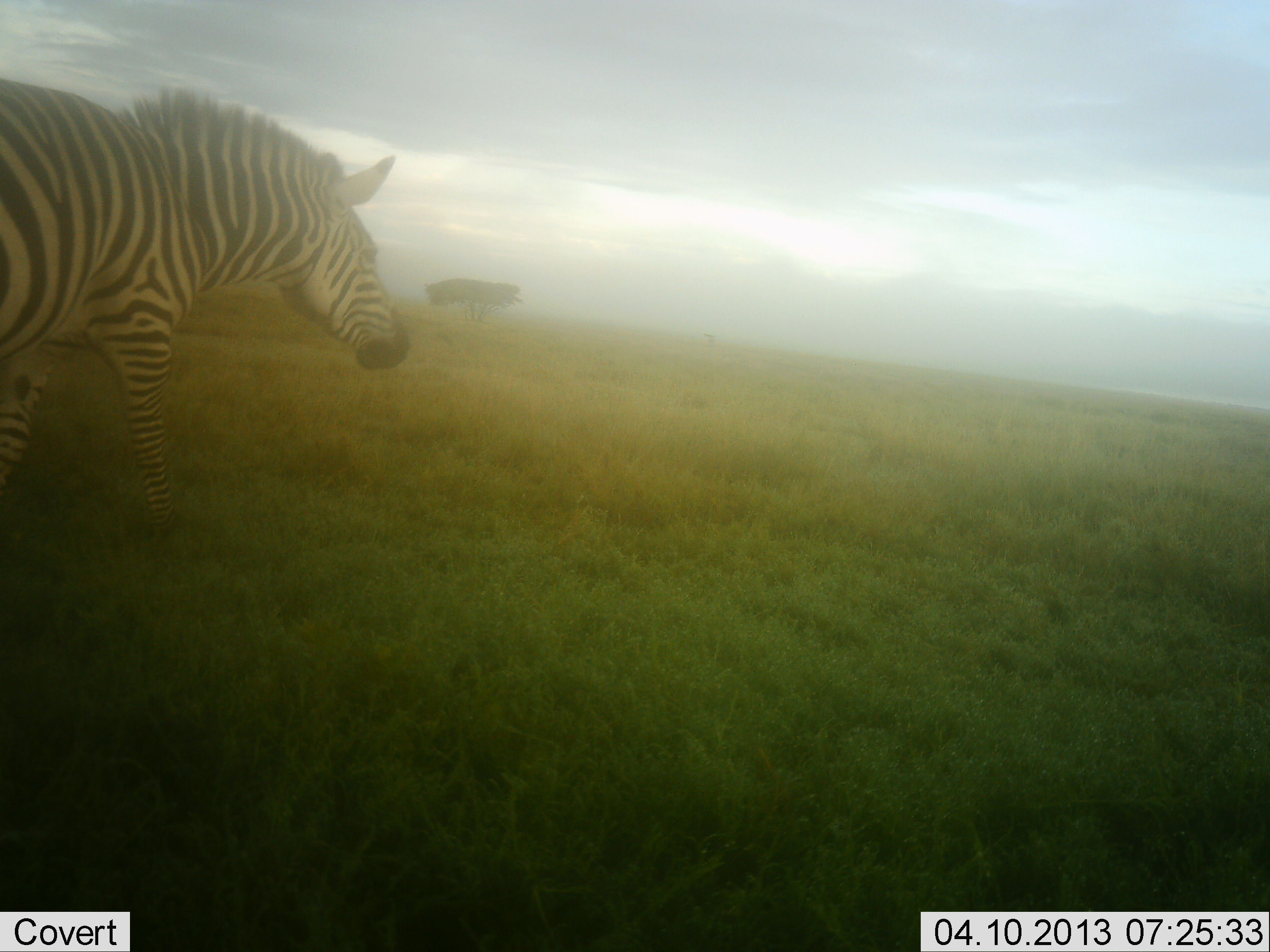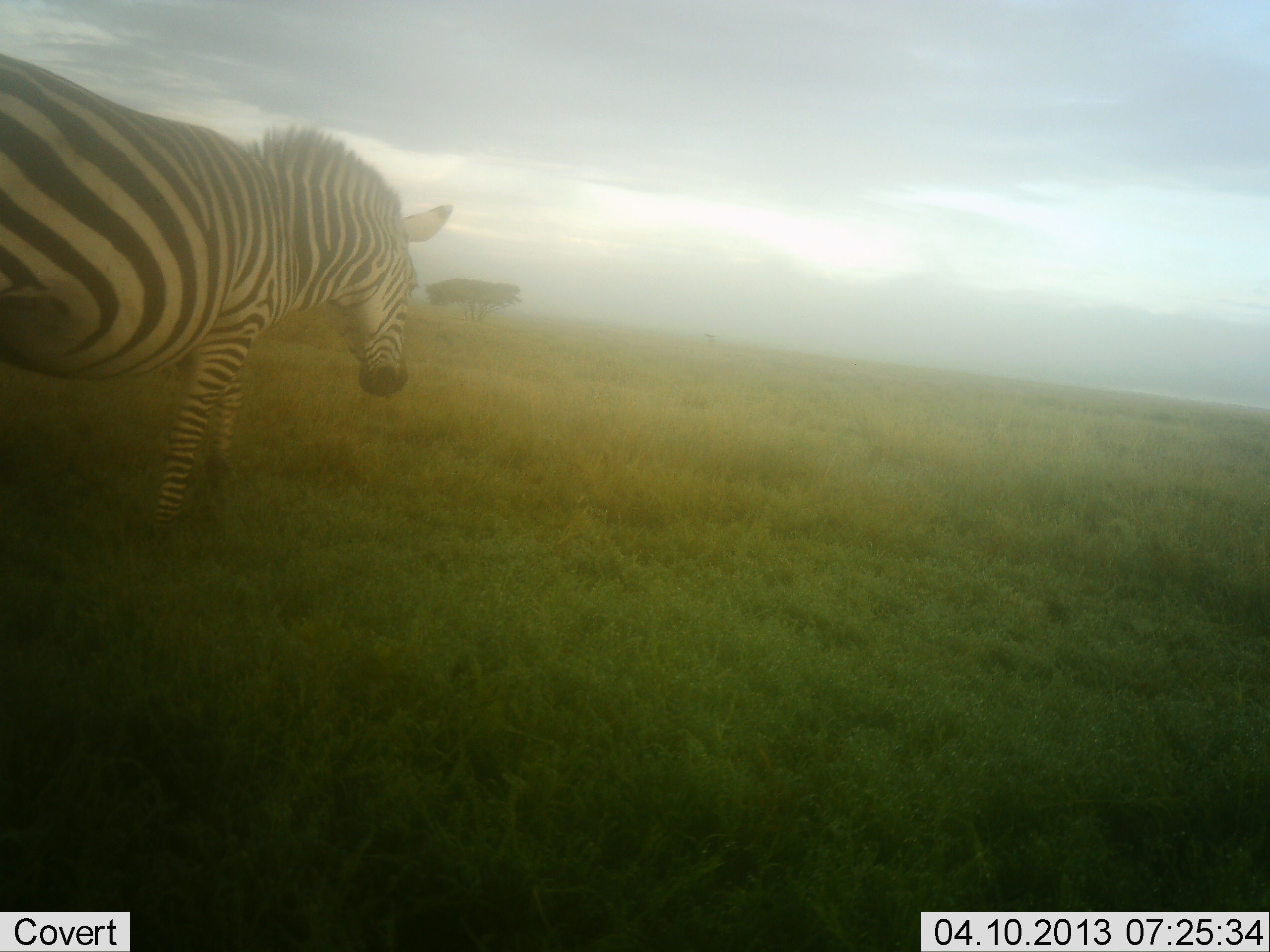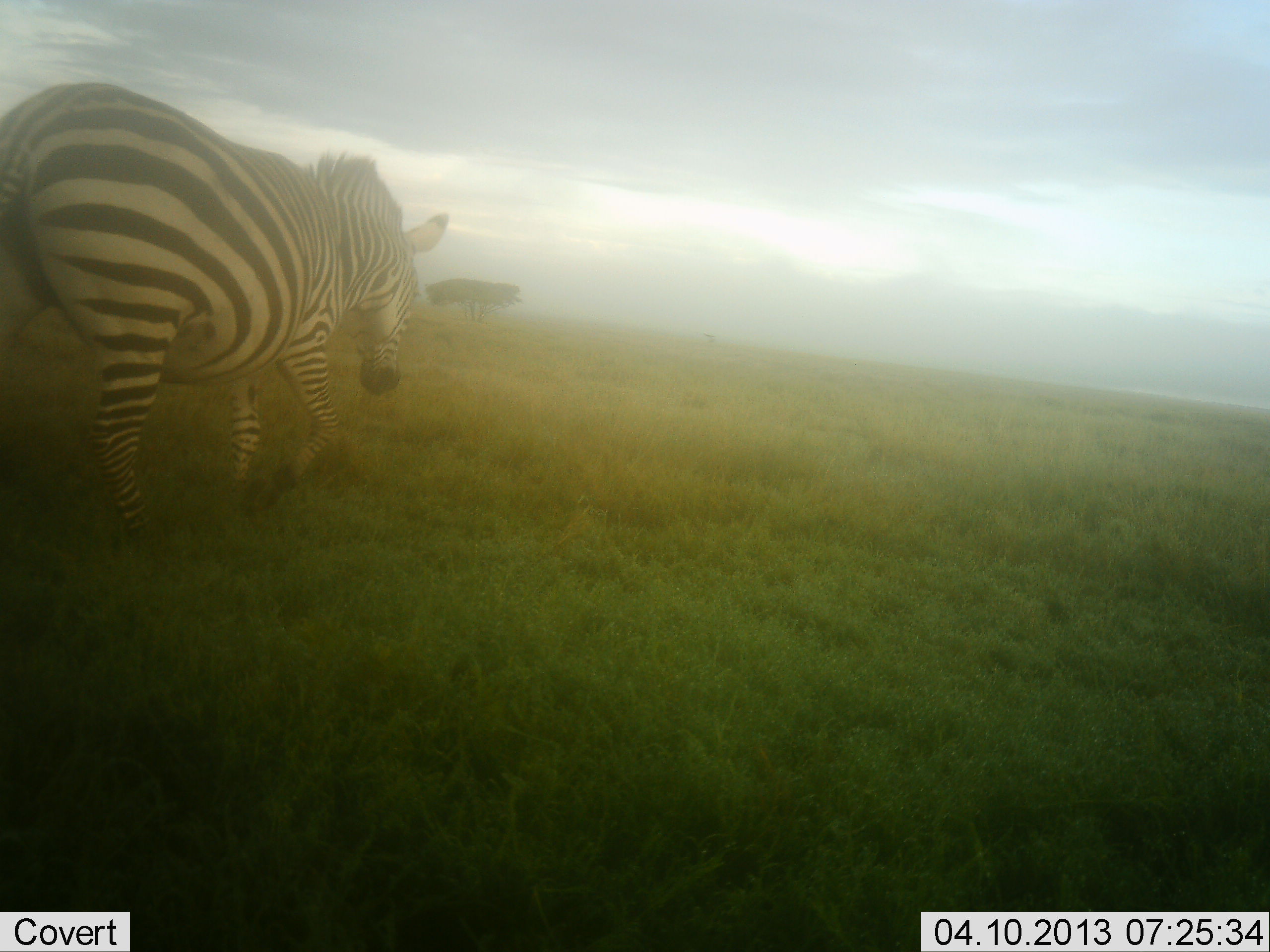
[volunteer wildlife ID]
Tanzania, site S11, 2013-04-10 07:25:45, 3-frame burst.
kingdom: Animalia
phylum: Chordata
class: Mammalia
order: Perissodactyla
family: Equidae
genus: Equus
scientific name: Equus quagga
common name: plains zebra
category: zebra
Zebra (plains zebra) (Equus quagga), count 1. Behavior (volunteer vote fractions): standing 18%, resting 0%, moving 82%, interacting 0%. Young present (vote fraction): 0%. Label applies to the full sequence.